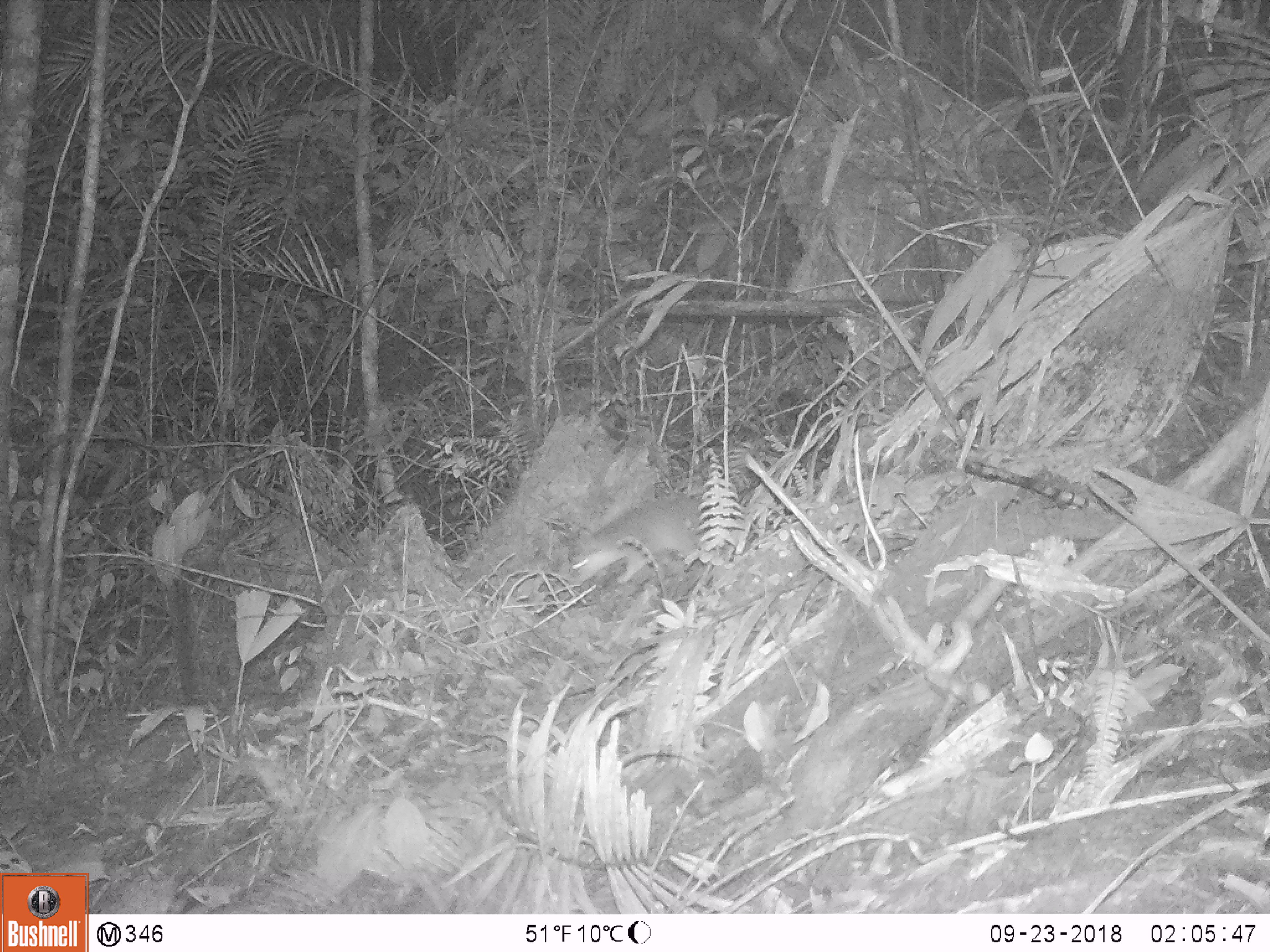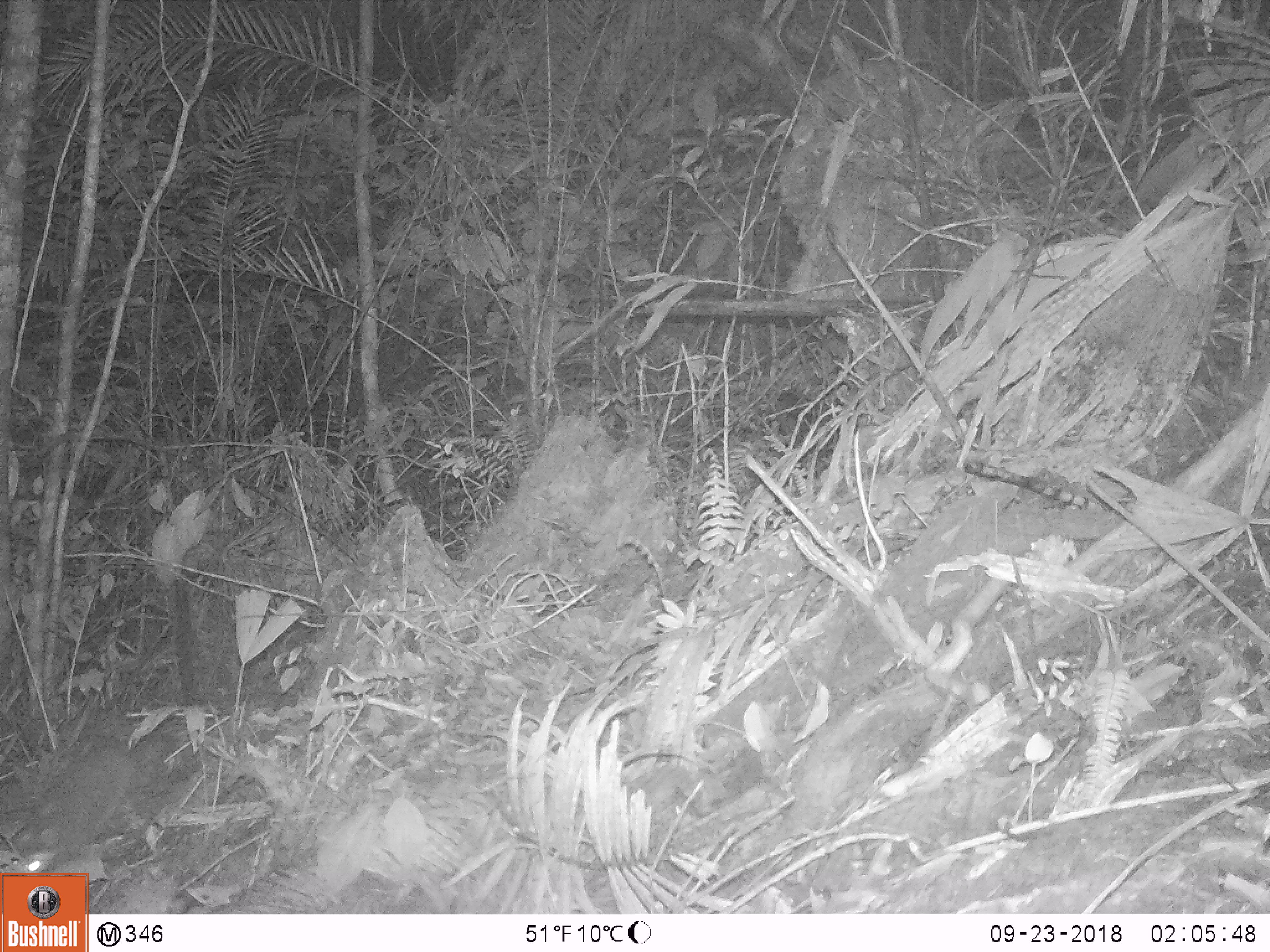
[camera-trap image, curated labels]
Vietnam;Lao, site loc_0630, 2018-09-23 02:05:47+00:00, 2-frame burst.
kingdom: Animalia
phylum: Chordata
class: Mammalia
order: Carnivora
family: Mustelidae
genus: Melogale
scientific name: Melogale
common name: ferret badger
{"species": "ferret badger (Melogale)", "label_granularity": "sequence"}